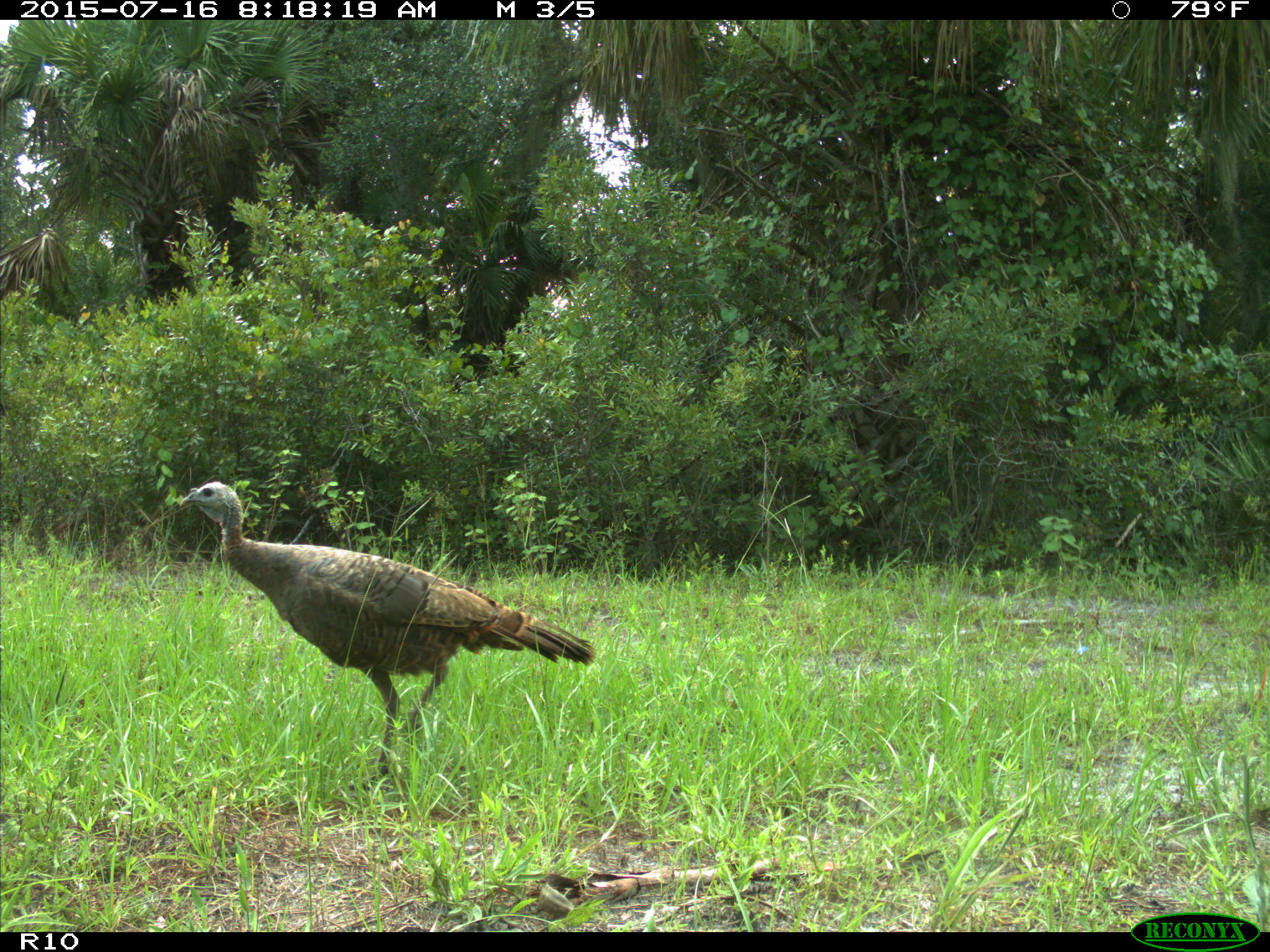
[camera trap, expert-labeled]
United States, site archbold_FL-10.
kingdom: Animalia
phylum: Chordata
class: Aves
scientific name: Aves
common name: birds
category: unidentified bird